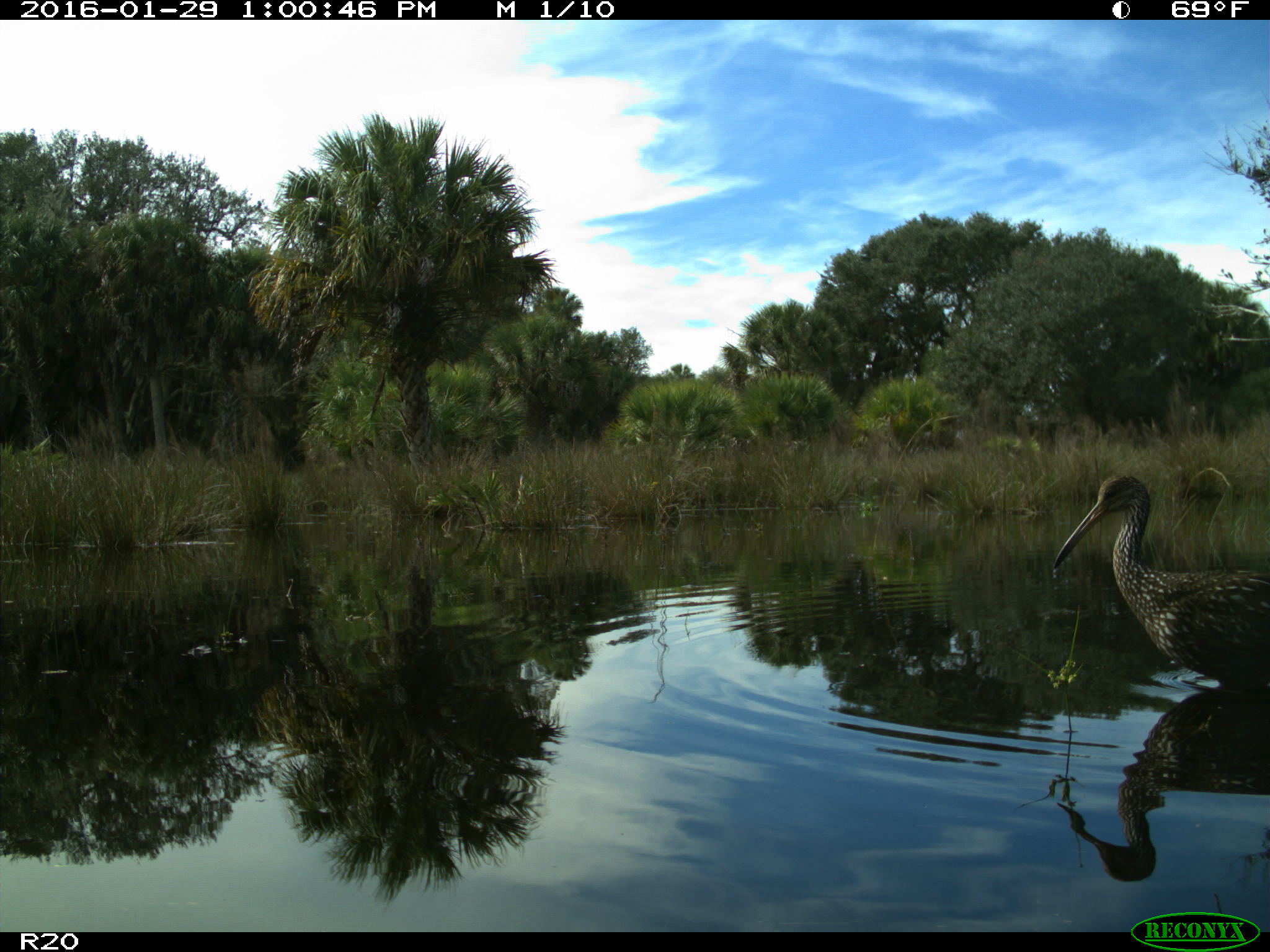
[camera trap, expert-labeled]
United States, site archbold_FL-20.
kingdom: Animalia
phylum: Chordata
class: Aves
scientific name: Aves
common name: birds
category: unidentified bird